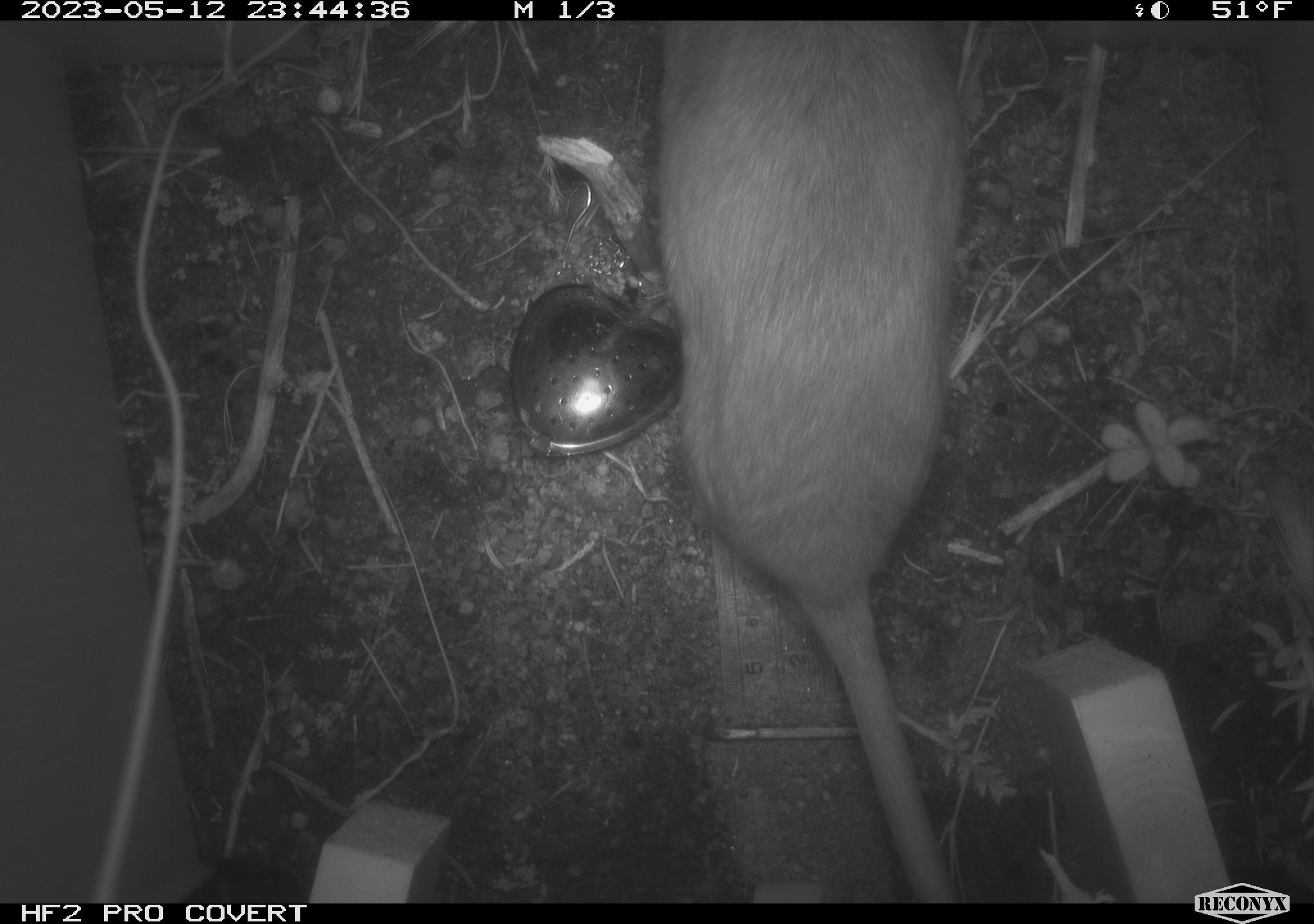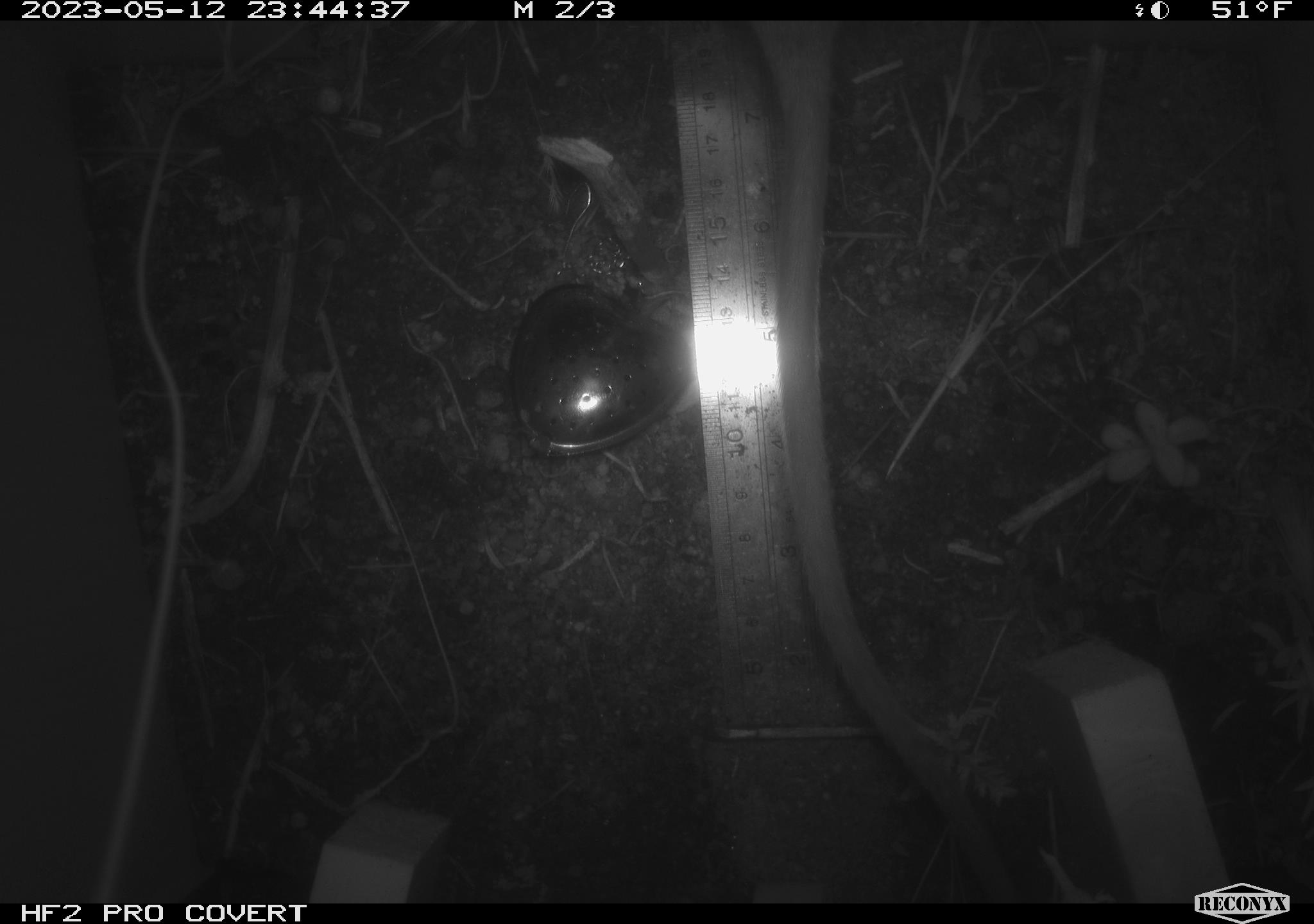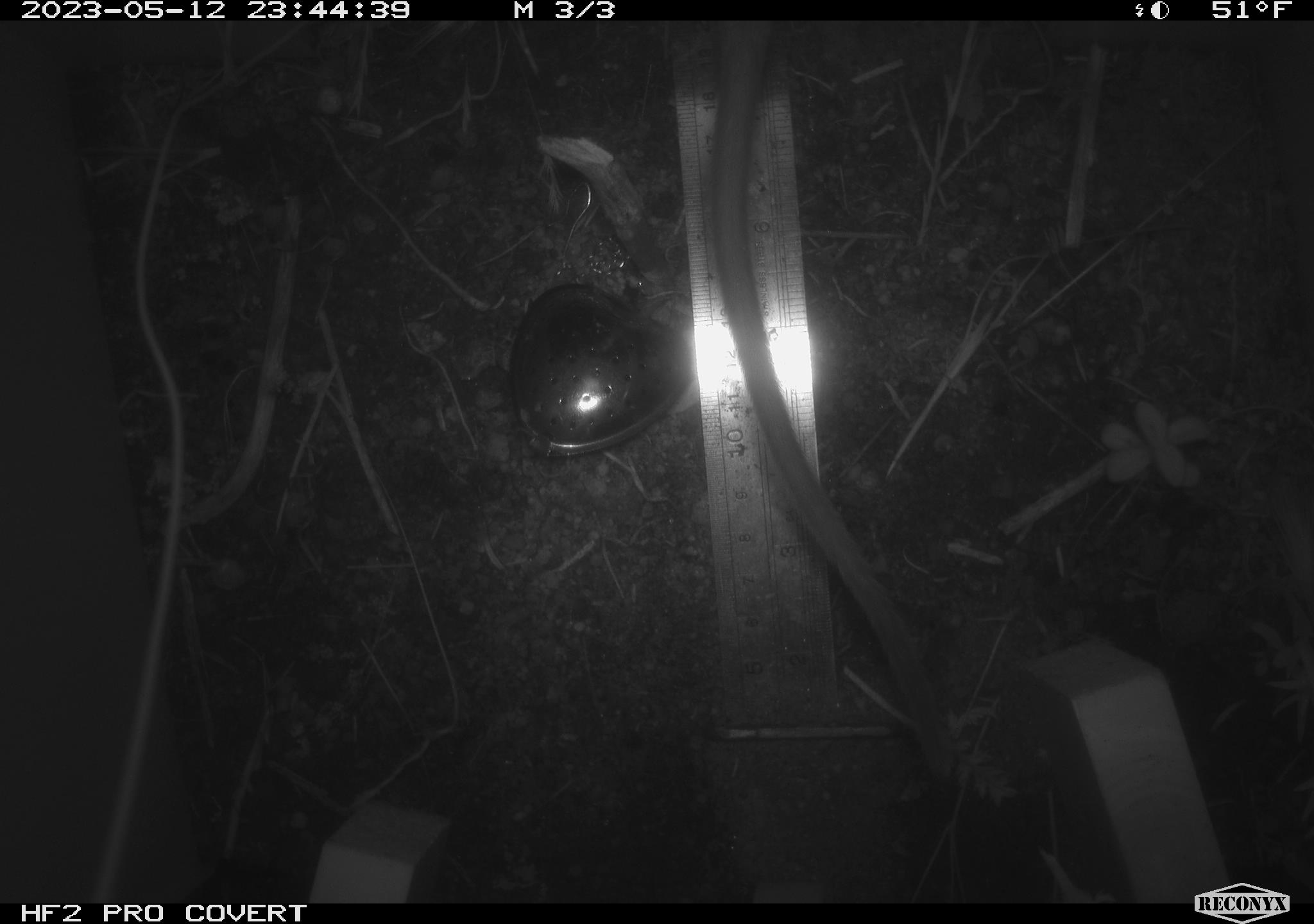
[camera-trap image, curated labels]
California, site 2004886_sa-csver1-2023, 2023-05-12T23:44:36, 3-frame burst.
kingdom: Animalia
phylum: Chordata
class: Mammalia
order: Rodentia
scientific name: Rodentia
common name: mouse species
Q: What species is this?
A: Mouse species (Rodentia).